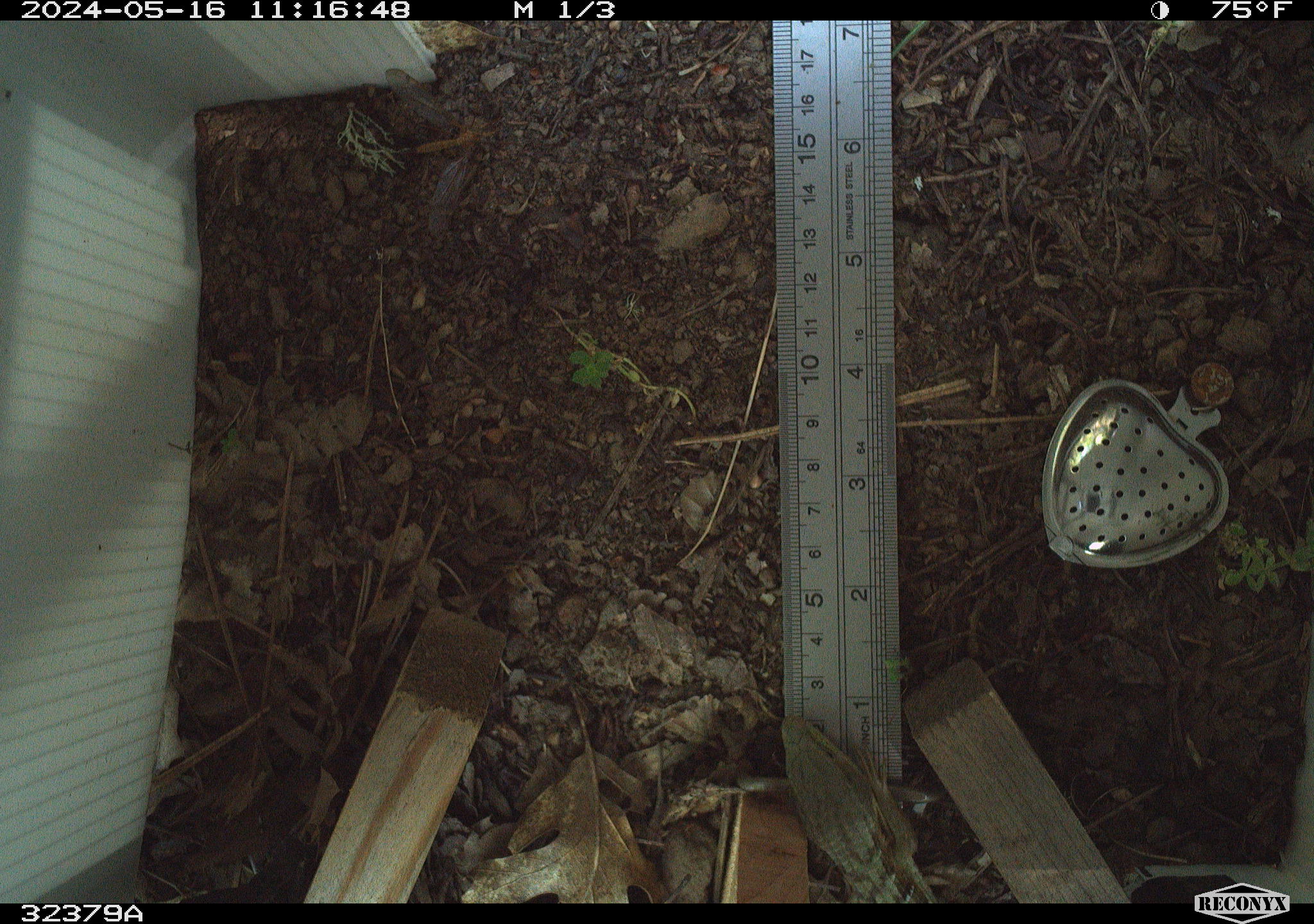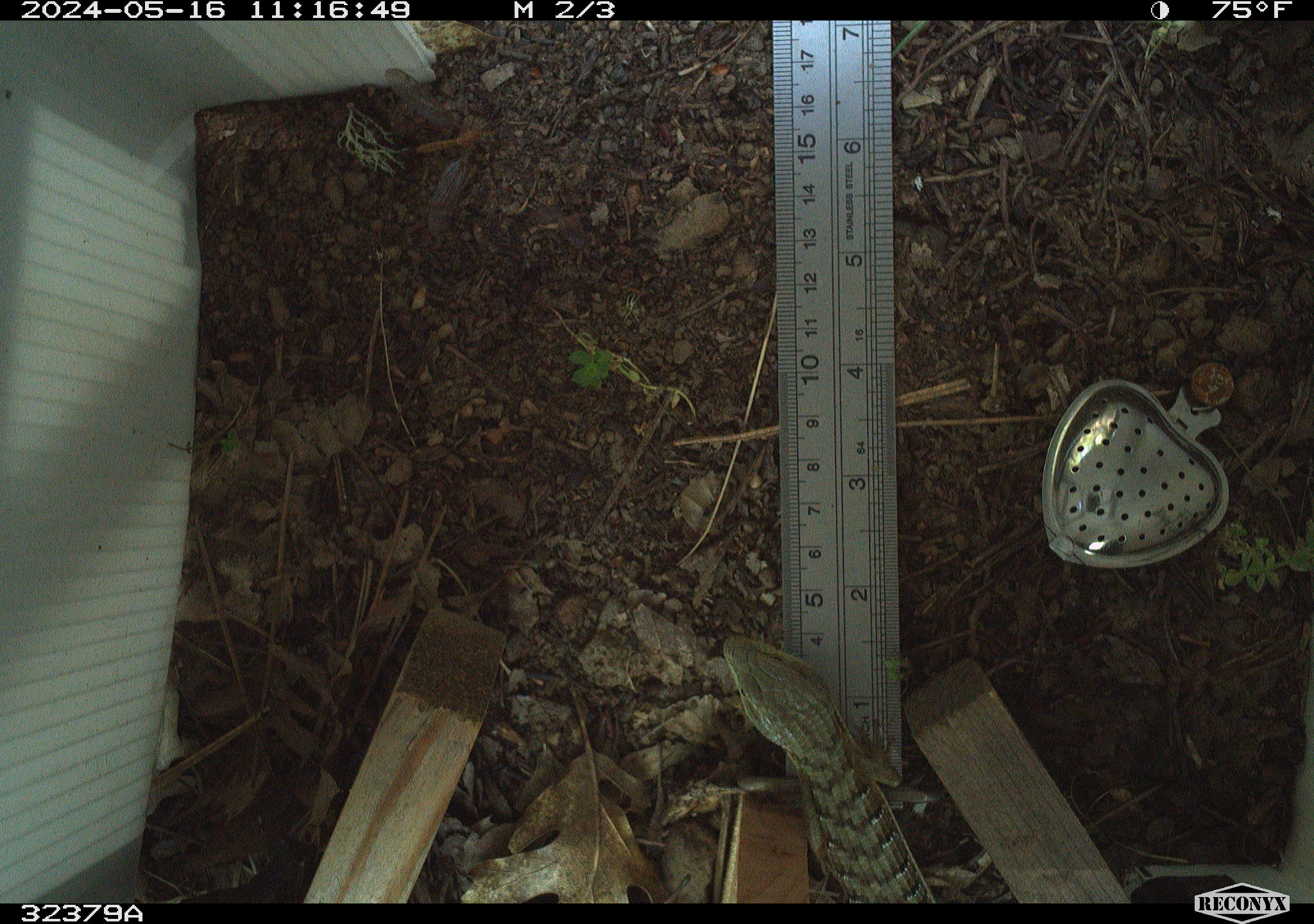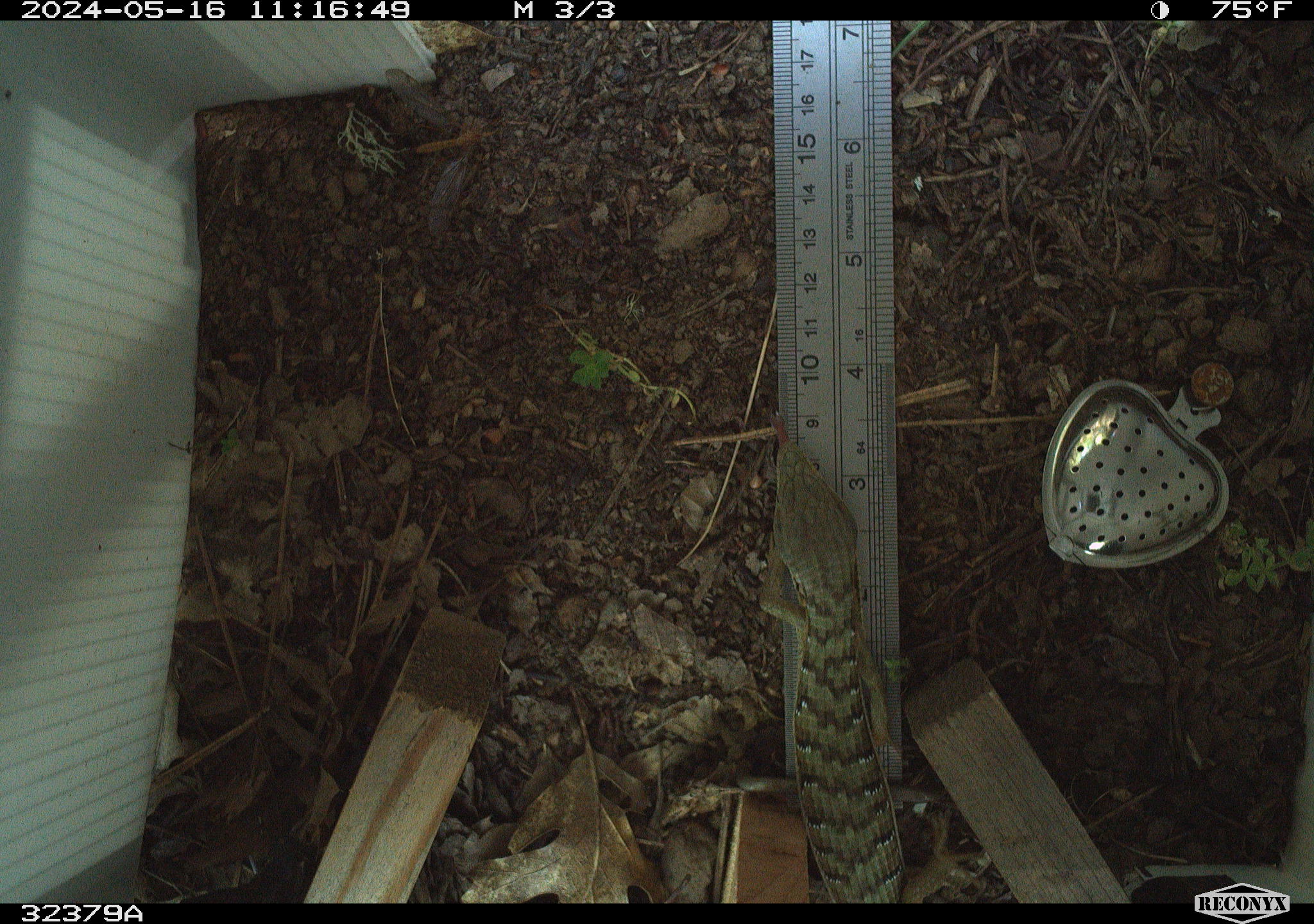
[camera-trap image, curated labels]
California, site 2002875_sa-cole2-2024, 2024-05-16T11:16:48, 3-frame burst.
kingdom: Animalia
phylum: Chordata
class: Reptilia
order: Squamata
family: Anguidae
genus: Elgaria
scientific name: Elgaria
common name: alligator lizards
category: elgaria species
Elgaria species (alligator lizards) (Elgaria).